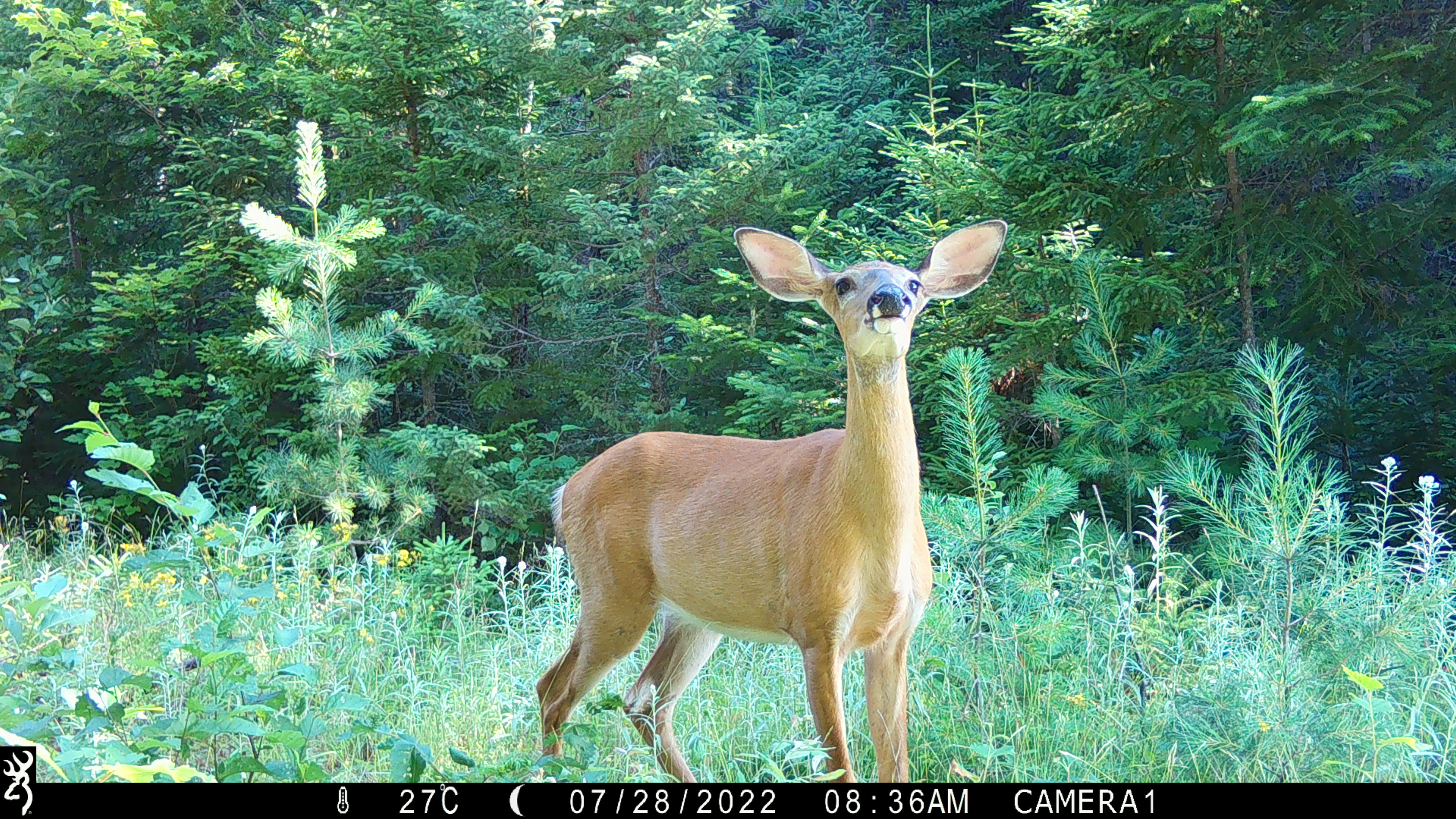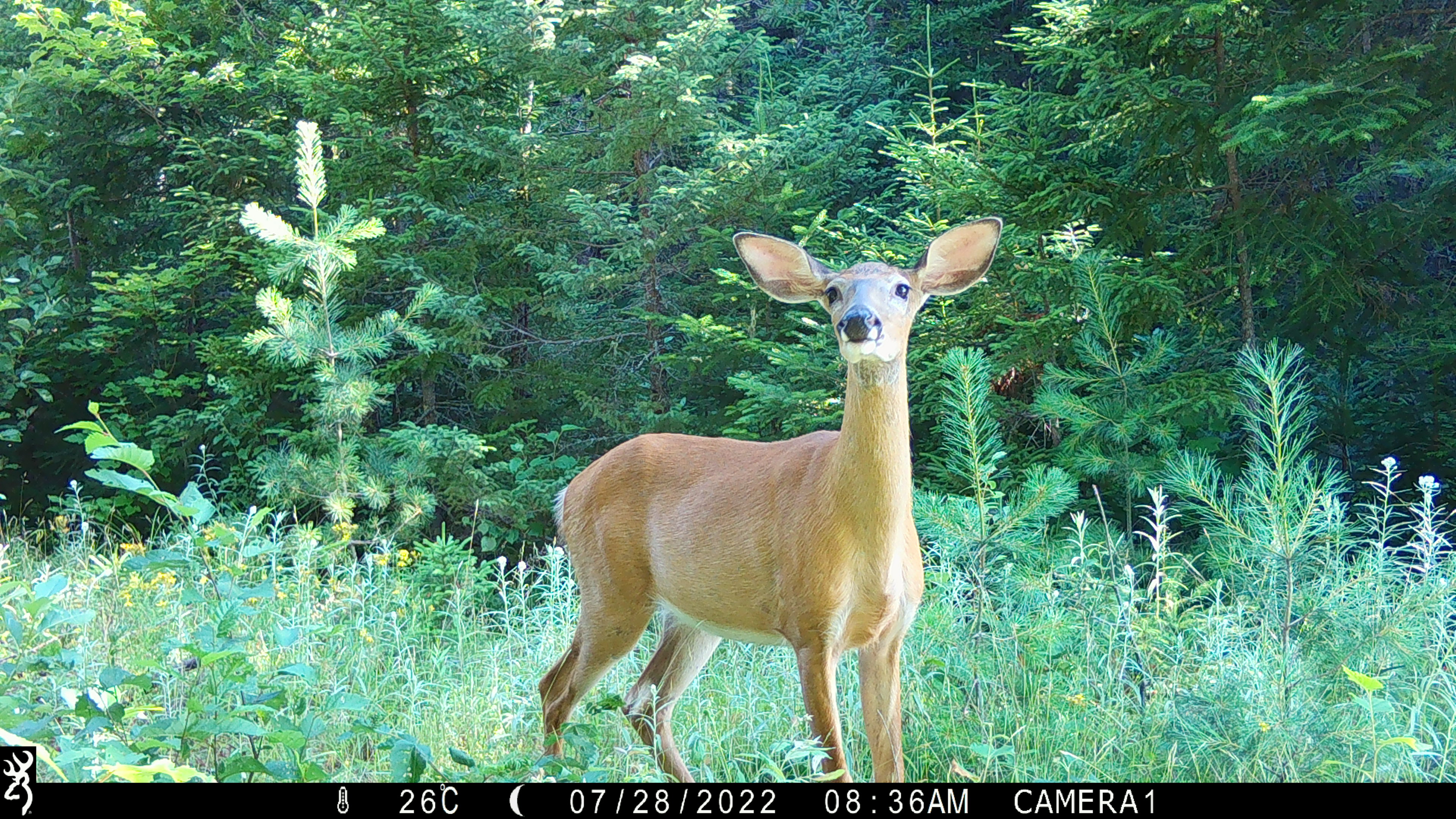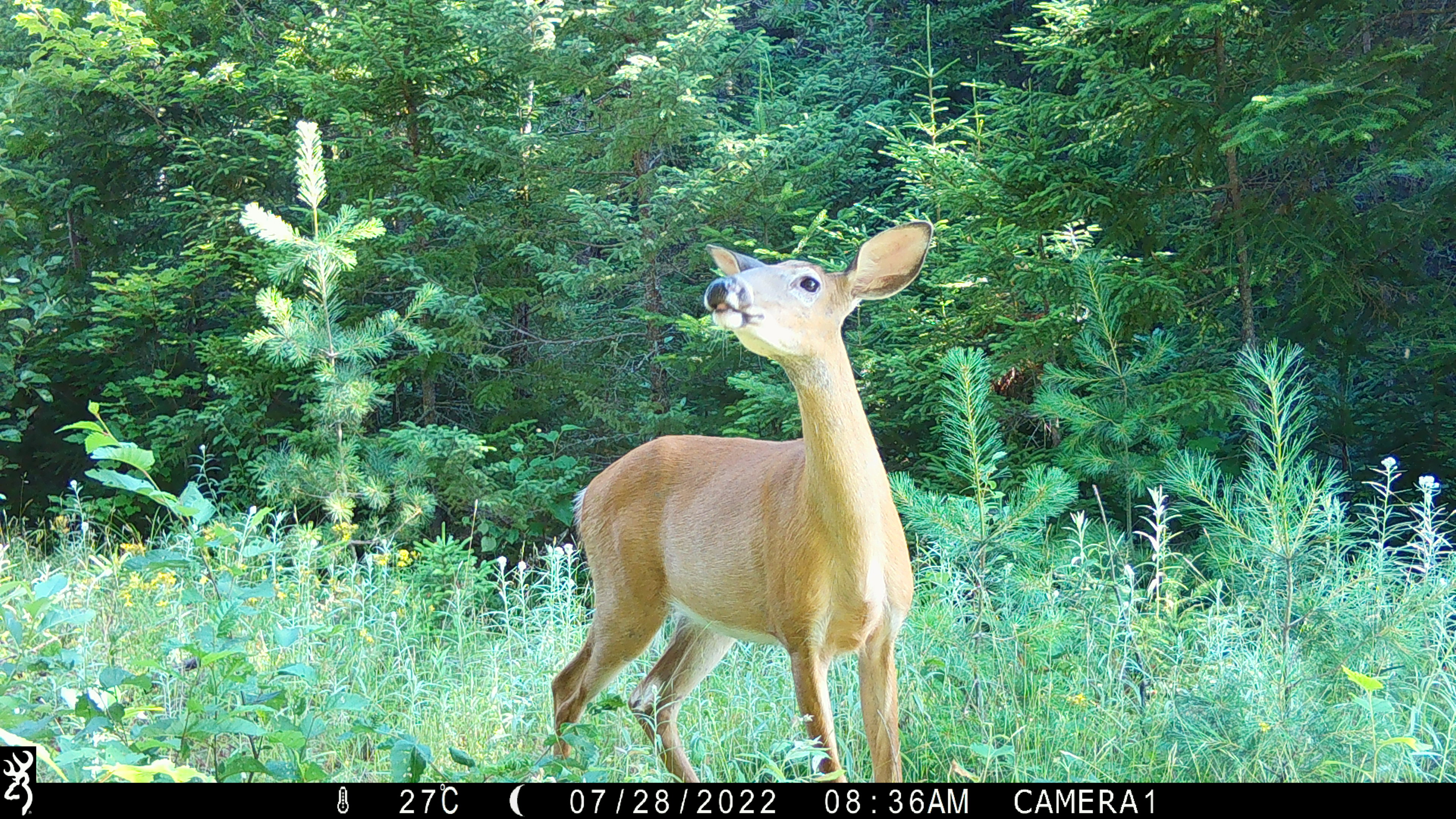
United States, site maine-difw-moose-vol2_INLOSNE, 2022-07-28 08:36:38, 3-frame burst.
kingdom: Animalia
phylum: Chordata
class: Mammalia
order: Artiodactyla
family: Cervidae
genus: Odocoileus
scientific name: Odocoileus virginianus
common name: white-tailed deer